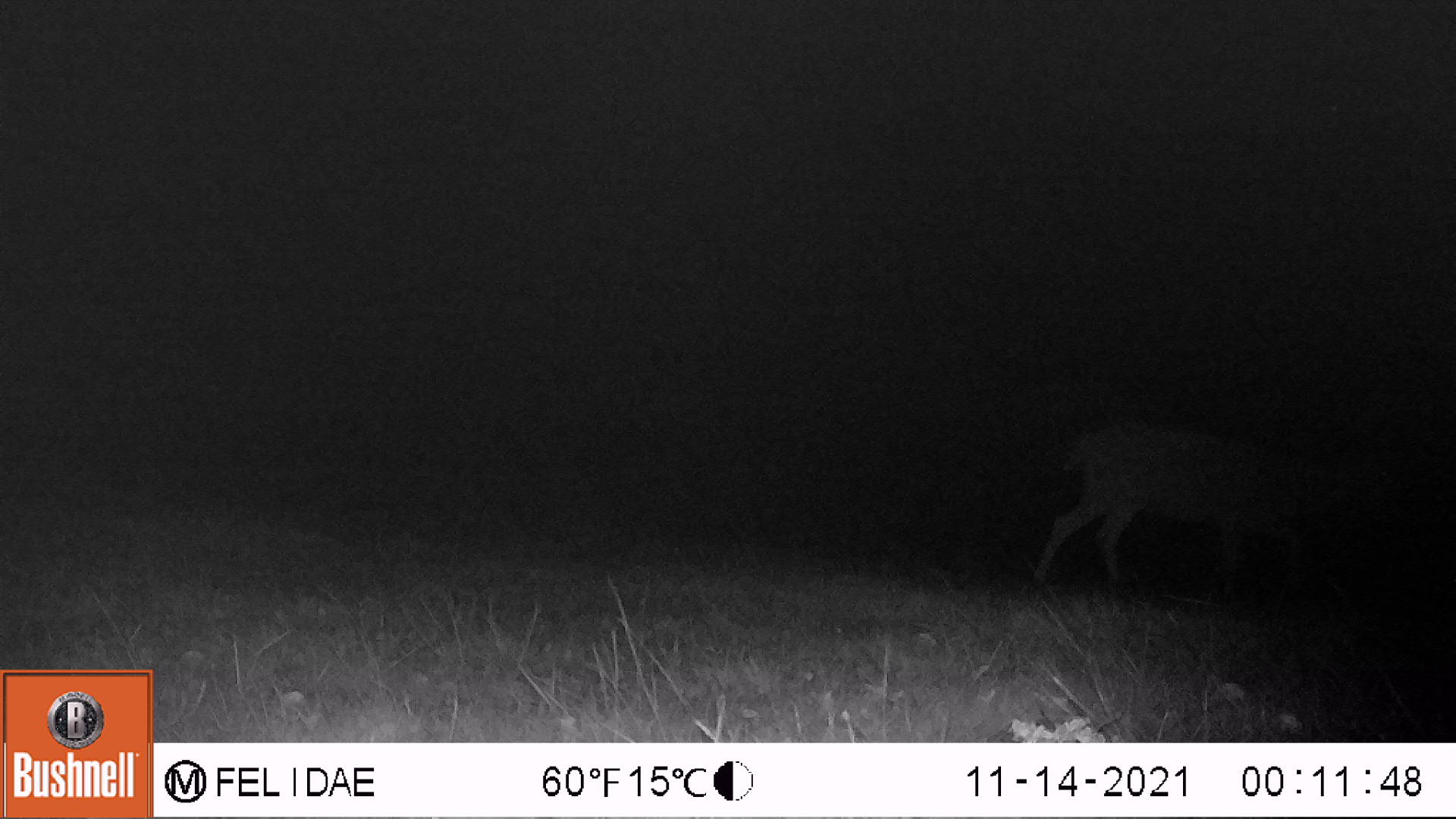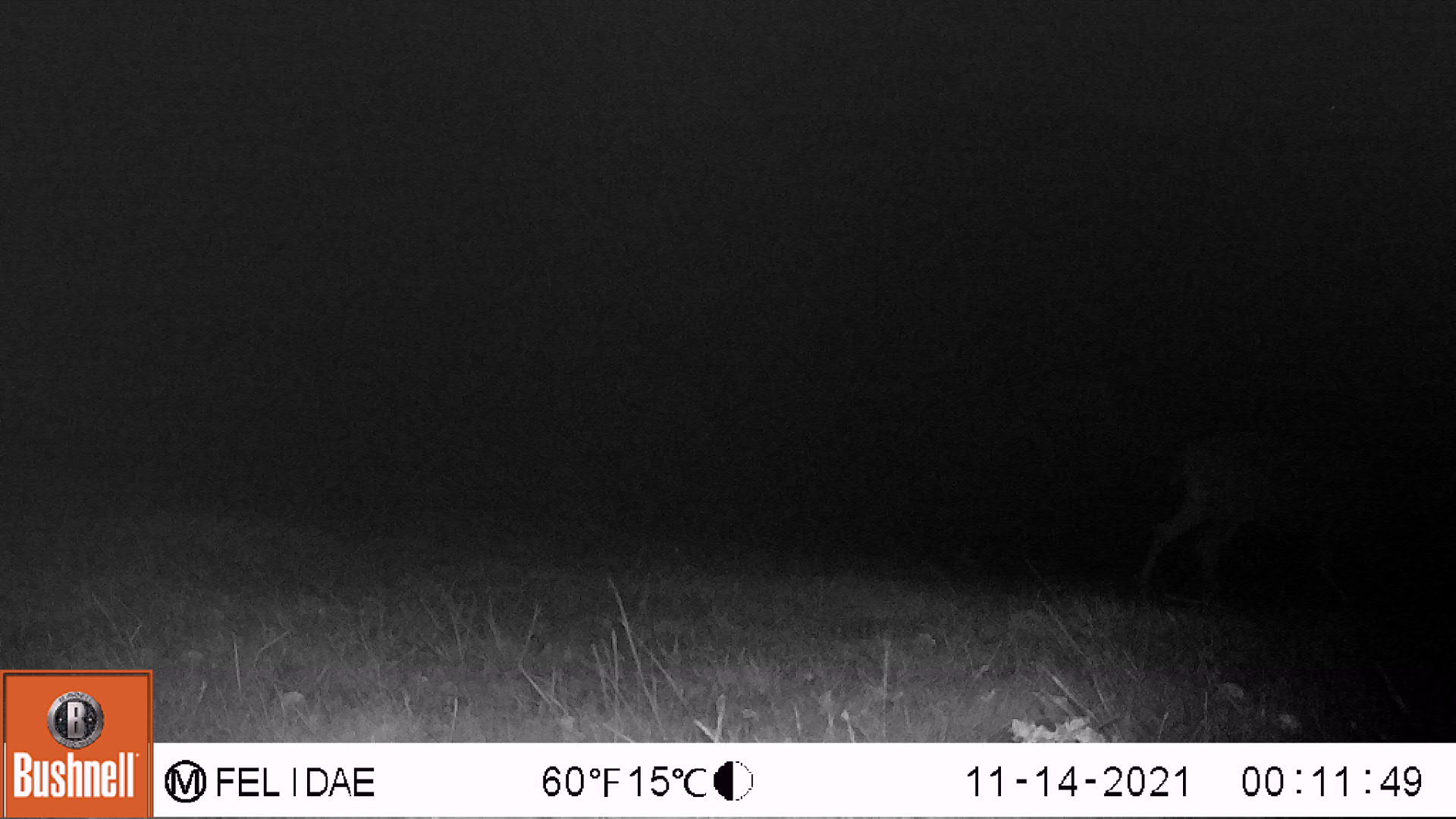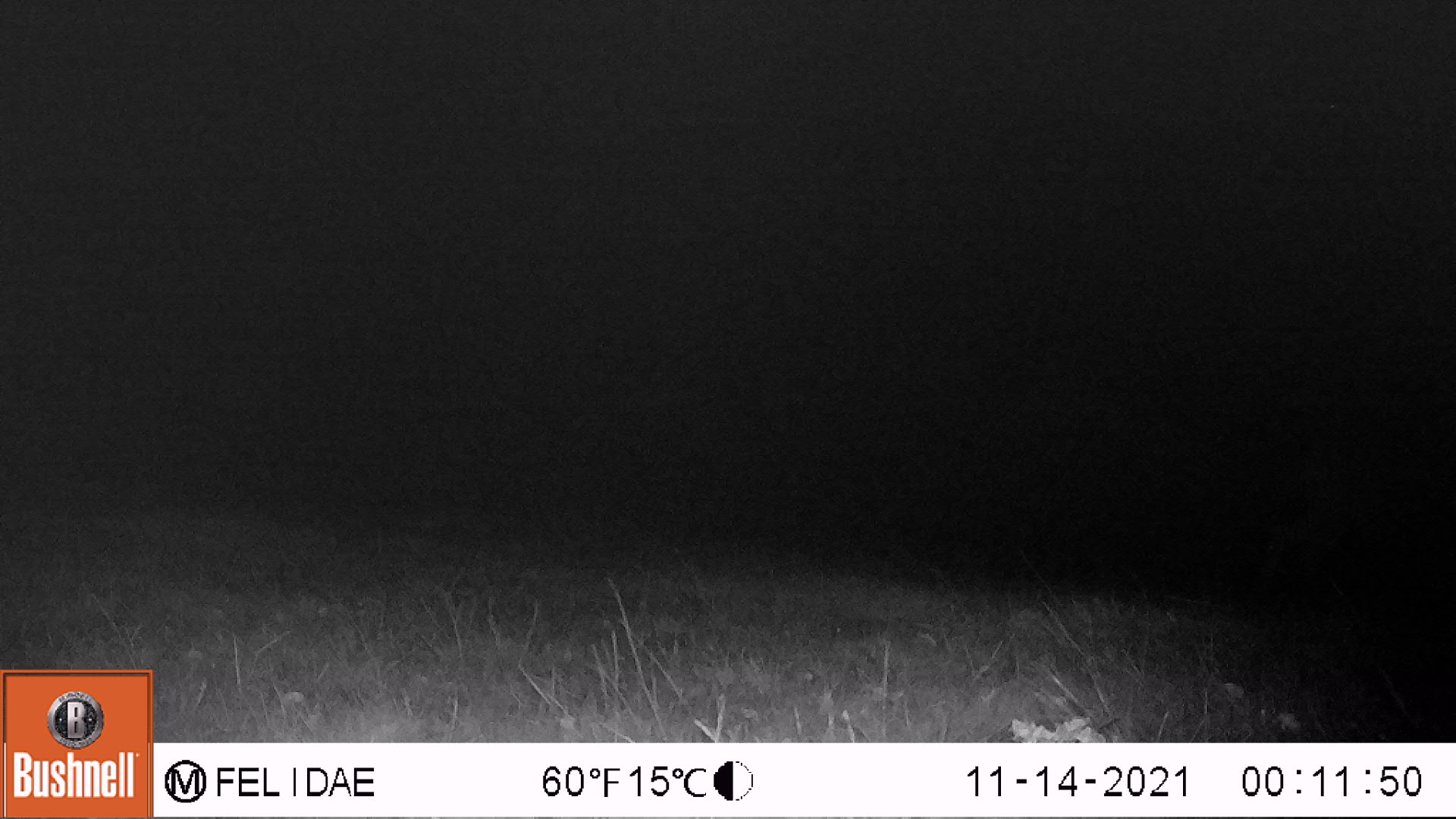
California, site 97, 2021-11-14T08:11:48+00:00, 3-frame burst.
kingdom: Animalia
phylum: Chordata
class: Mammalia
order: Artiodactyla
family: Cervidae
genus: Odocoileus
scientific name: Odocoileus hemionus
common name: mule deer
Mule deer (Odocoileus hemionus).